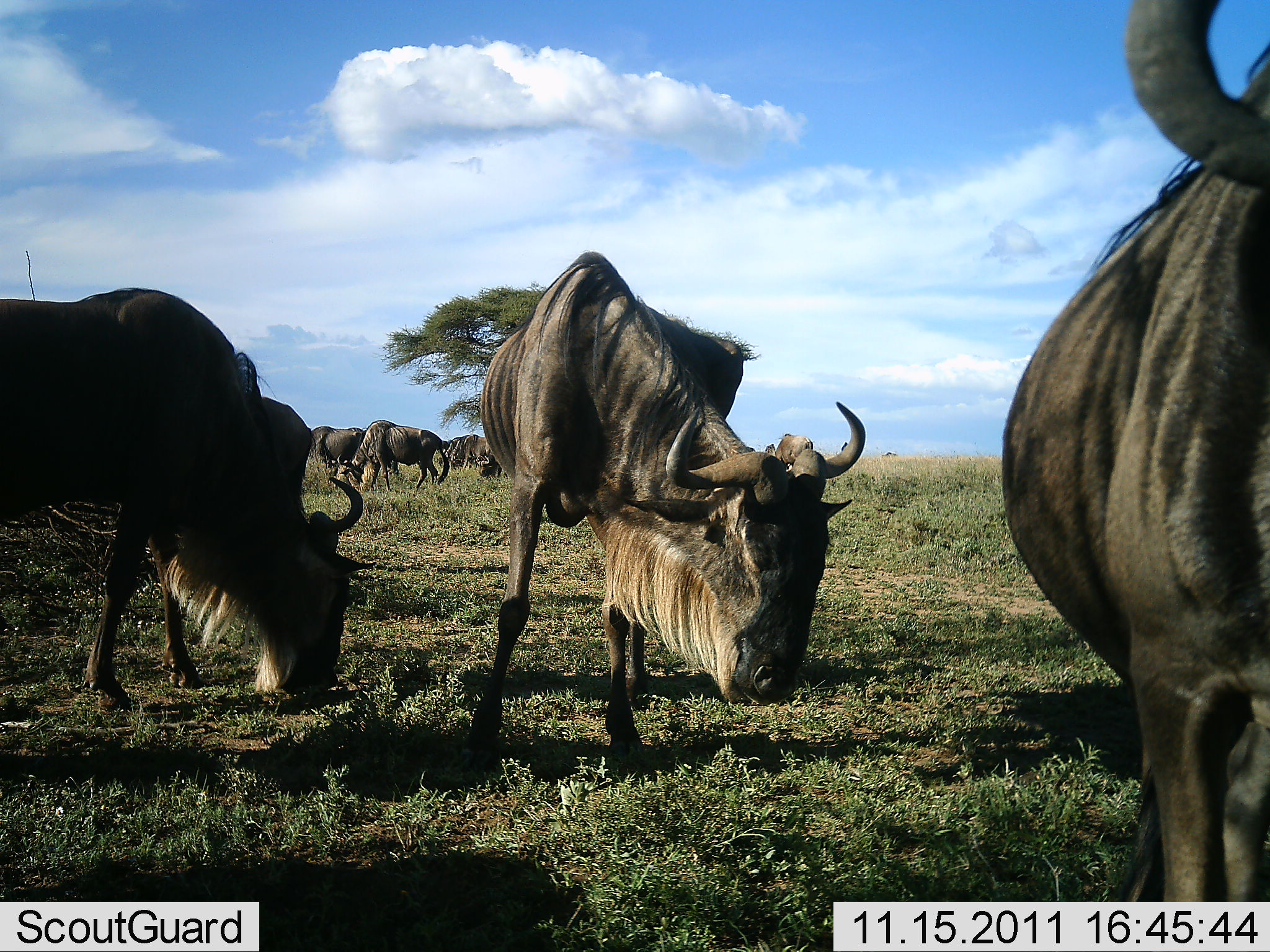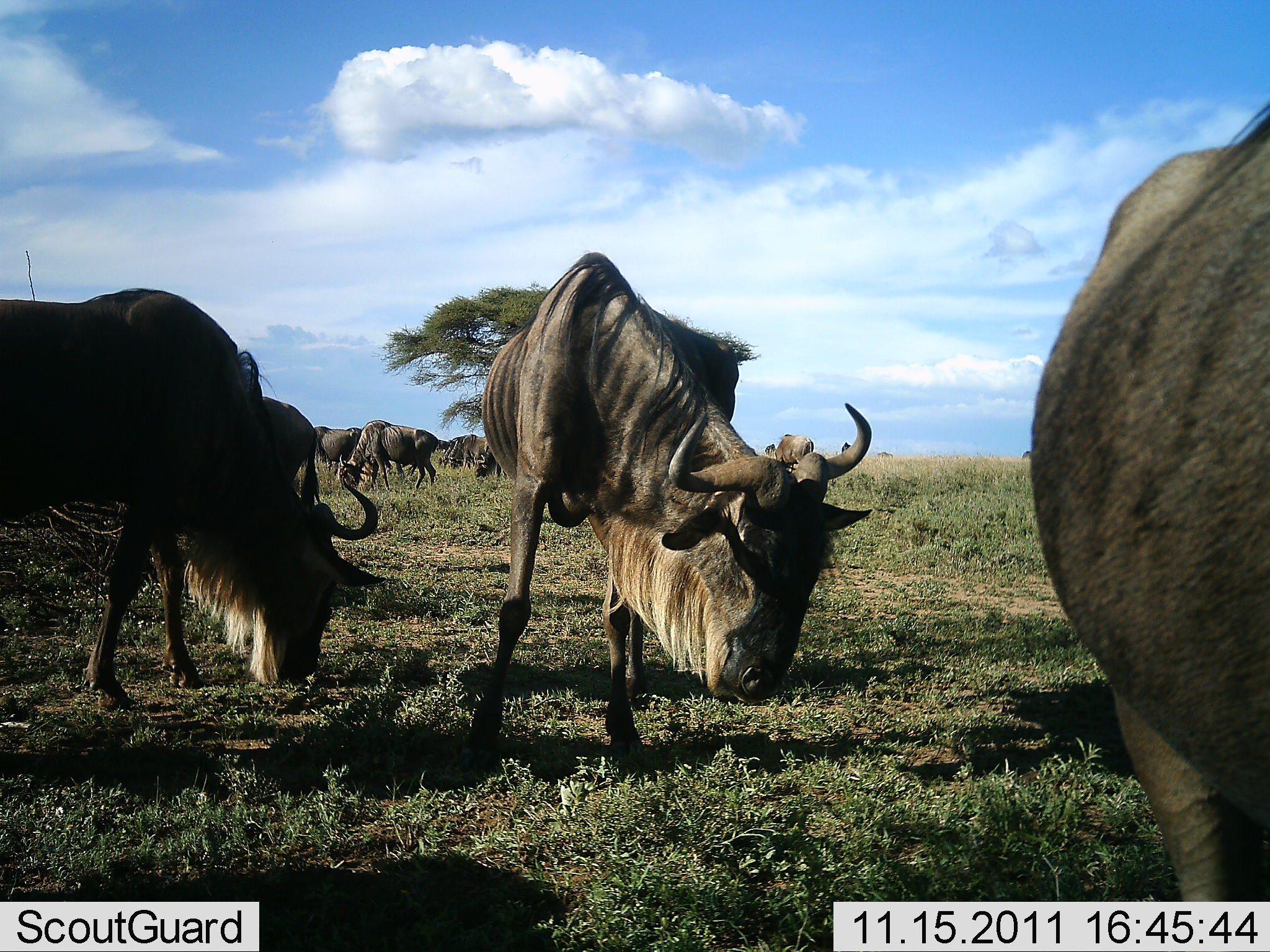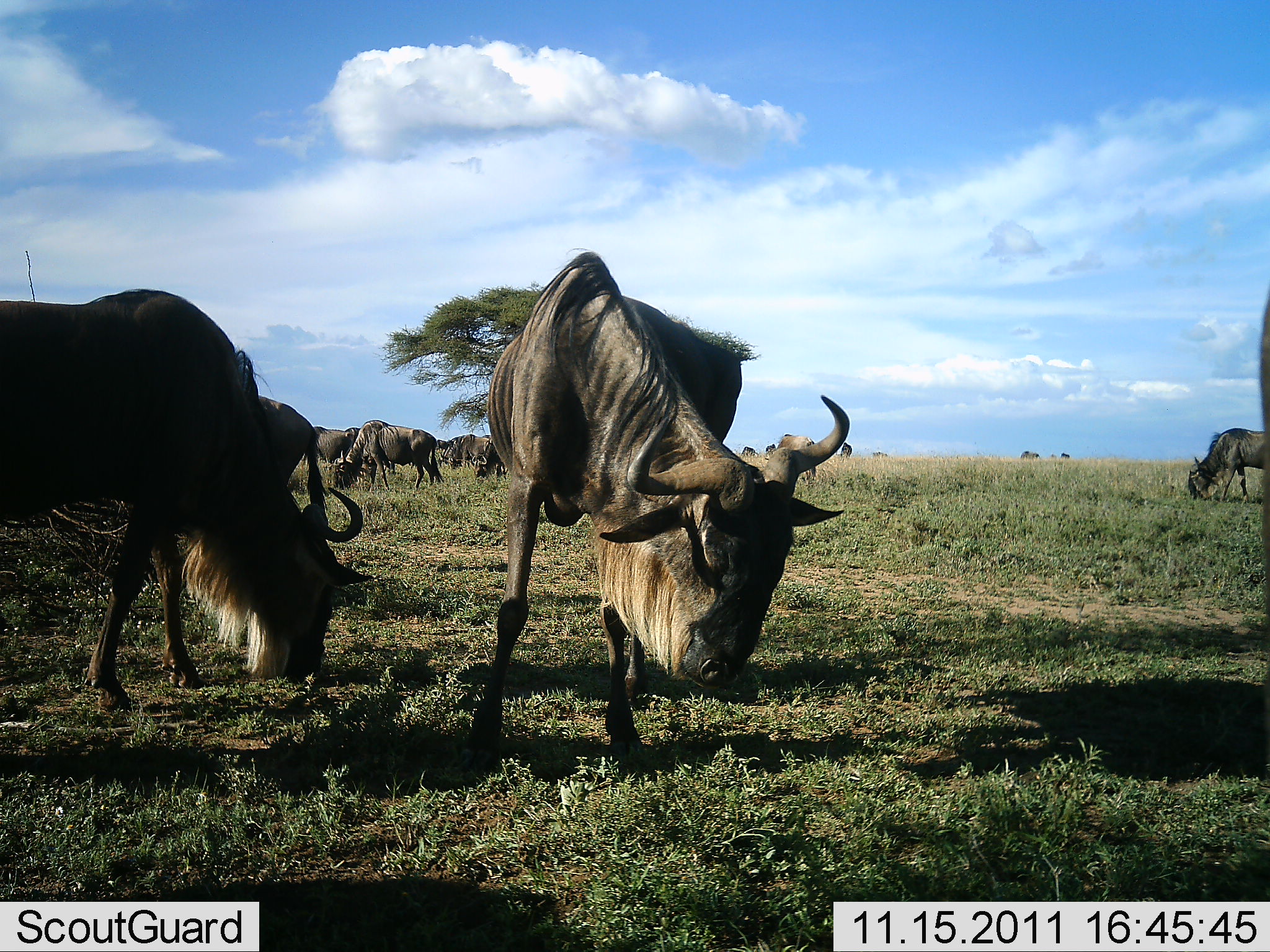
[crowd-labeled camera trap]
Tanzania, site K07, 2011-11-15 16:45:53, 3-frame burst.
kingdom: Animalia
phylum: Chordata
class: Mammalia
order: Artiodactyla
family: Bovidae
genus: Connochaetes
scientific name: Connochaetes taurinus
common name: blue wildebeest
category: wildebeest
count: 11-50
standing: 45%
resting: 9%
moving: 36%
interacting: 9%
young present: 0%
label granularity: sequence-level